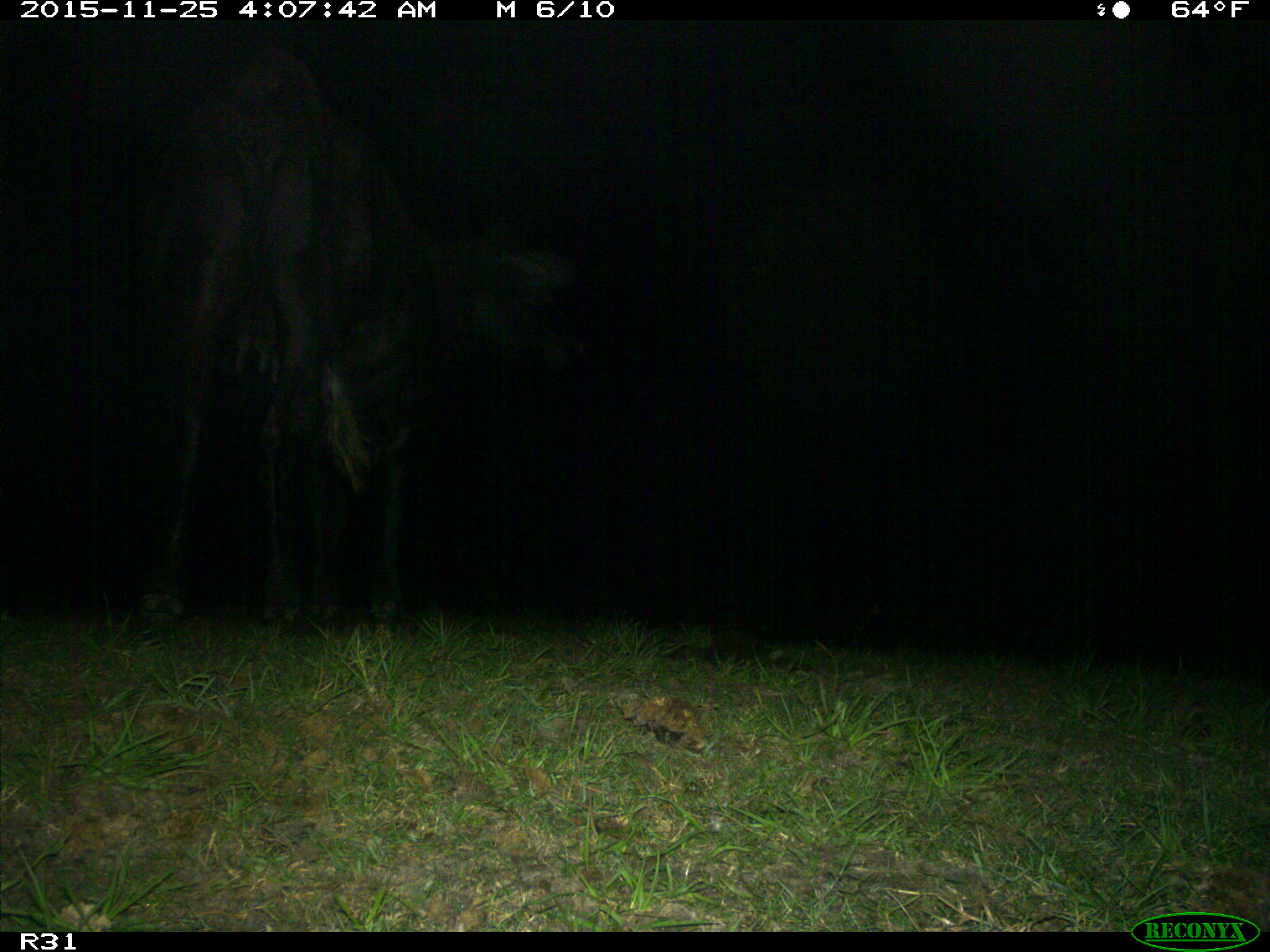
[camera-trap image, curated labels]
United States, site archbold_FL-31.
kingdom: Animalia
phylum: Chordata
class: Mammalia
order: Artiodactyla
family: Bovidae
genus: Bos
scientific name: Bos taurus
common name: domestic cow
Bos taurus (domestic cow).